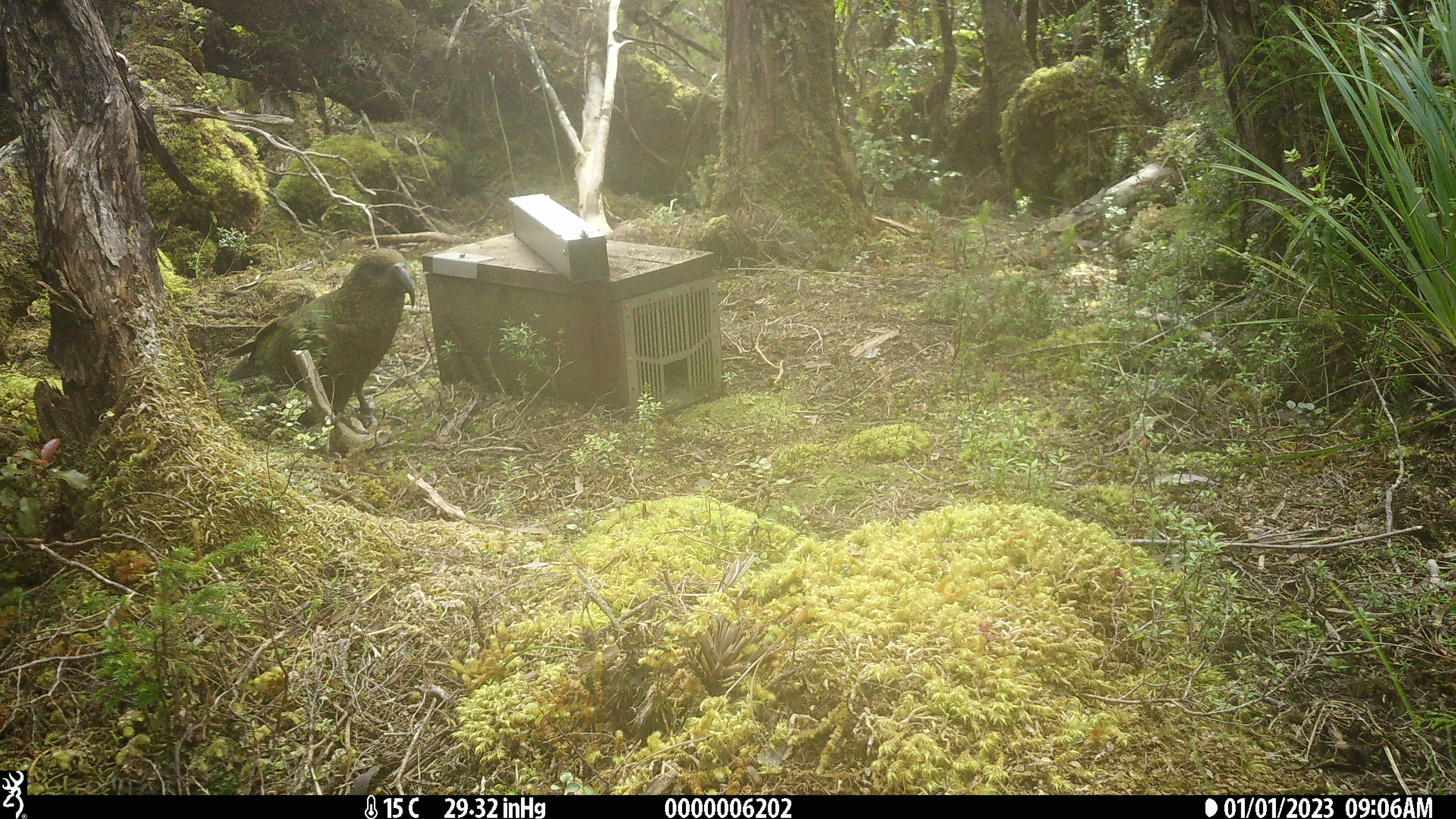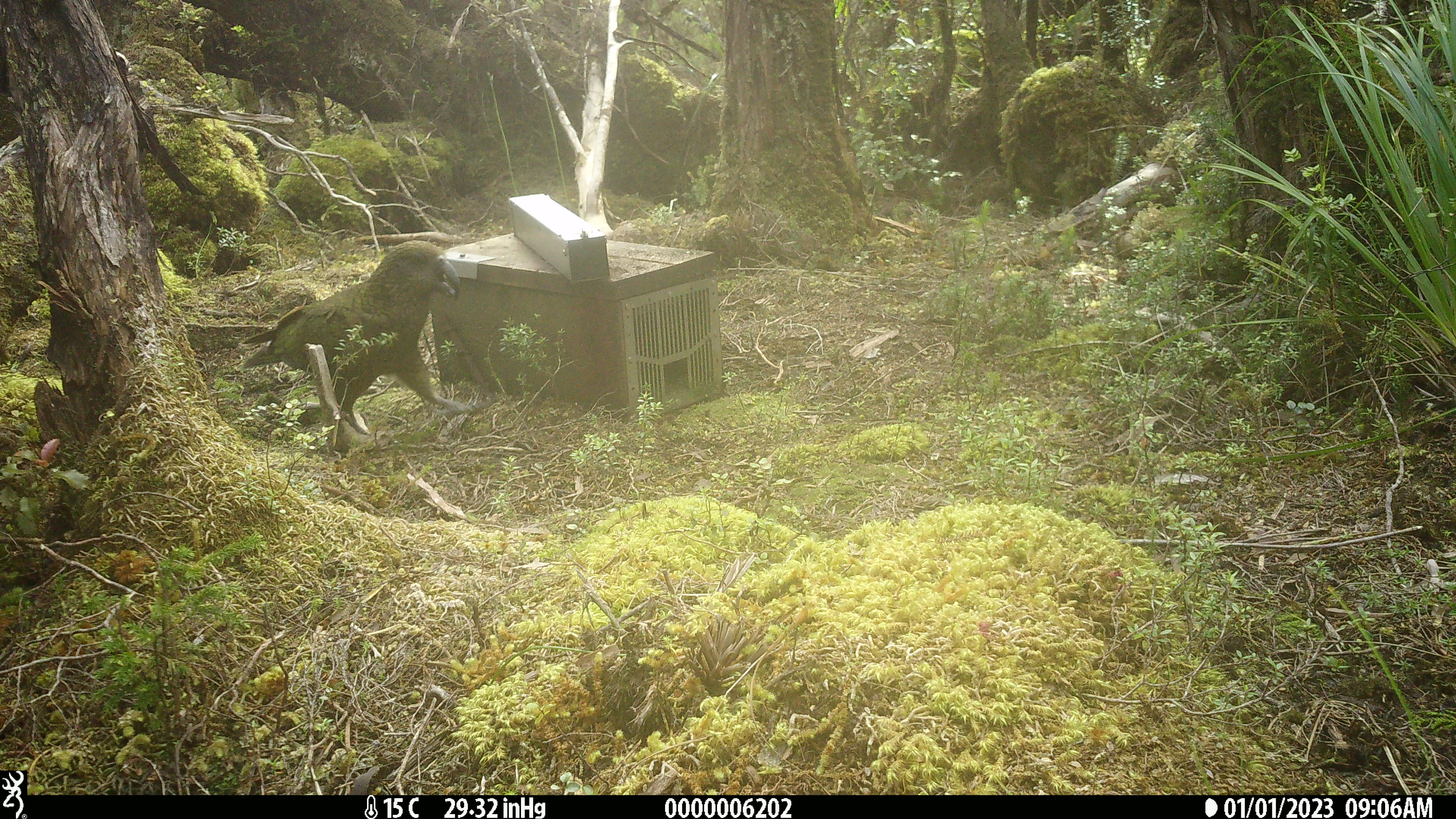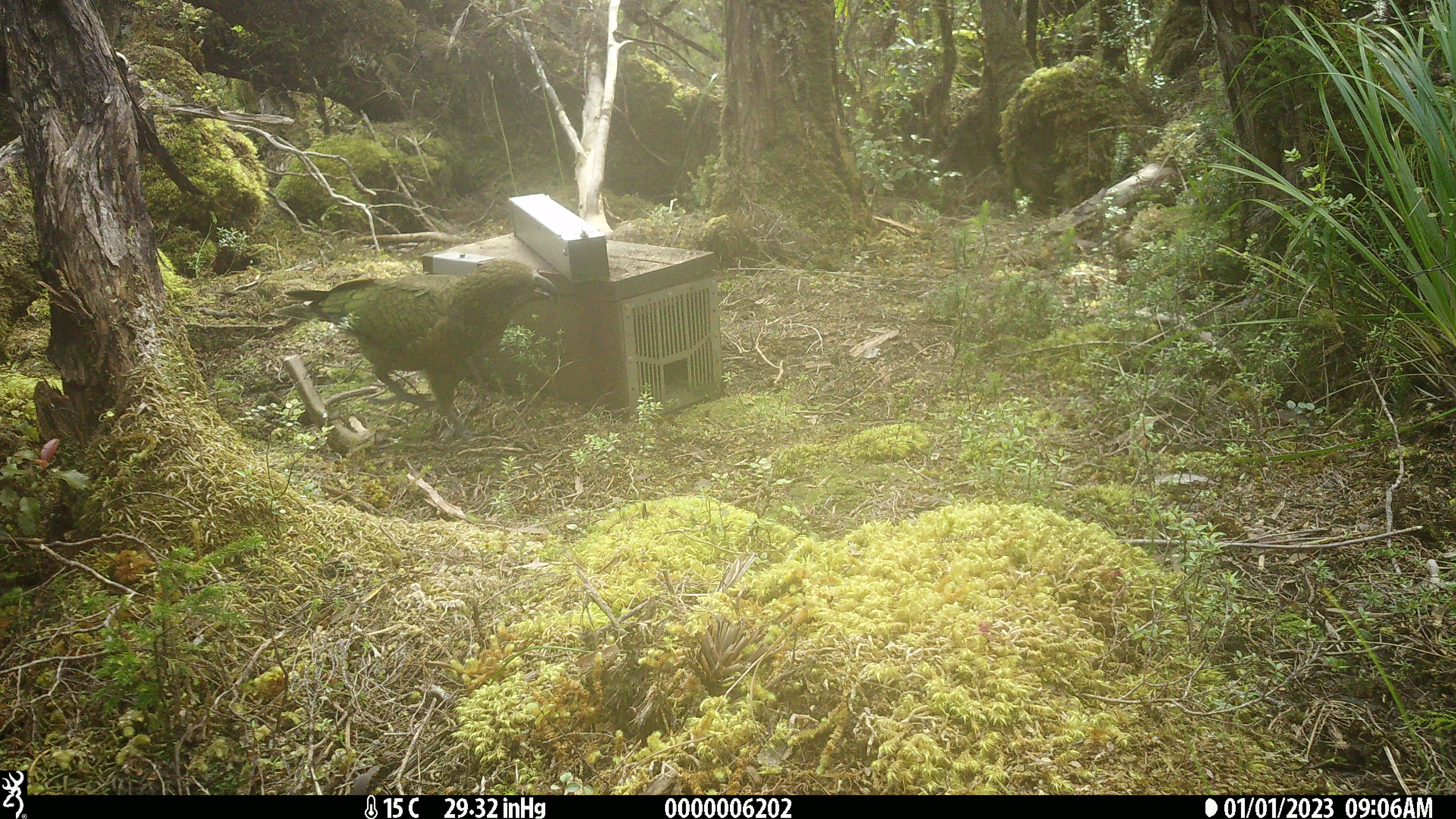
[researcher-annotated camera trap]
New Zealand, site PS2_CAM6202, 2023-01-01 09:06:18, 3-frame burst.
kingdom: Animalia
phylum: Chordata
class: Aves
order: Psittaciformes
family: Strigopidae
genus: Nestor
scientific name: Nestor notabilis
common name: kea